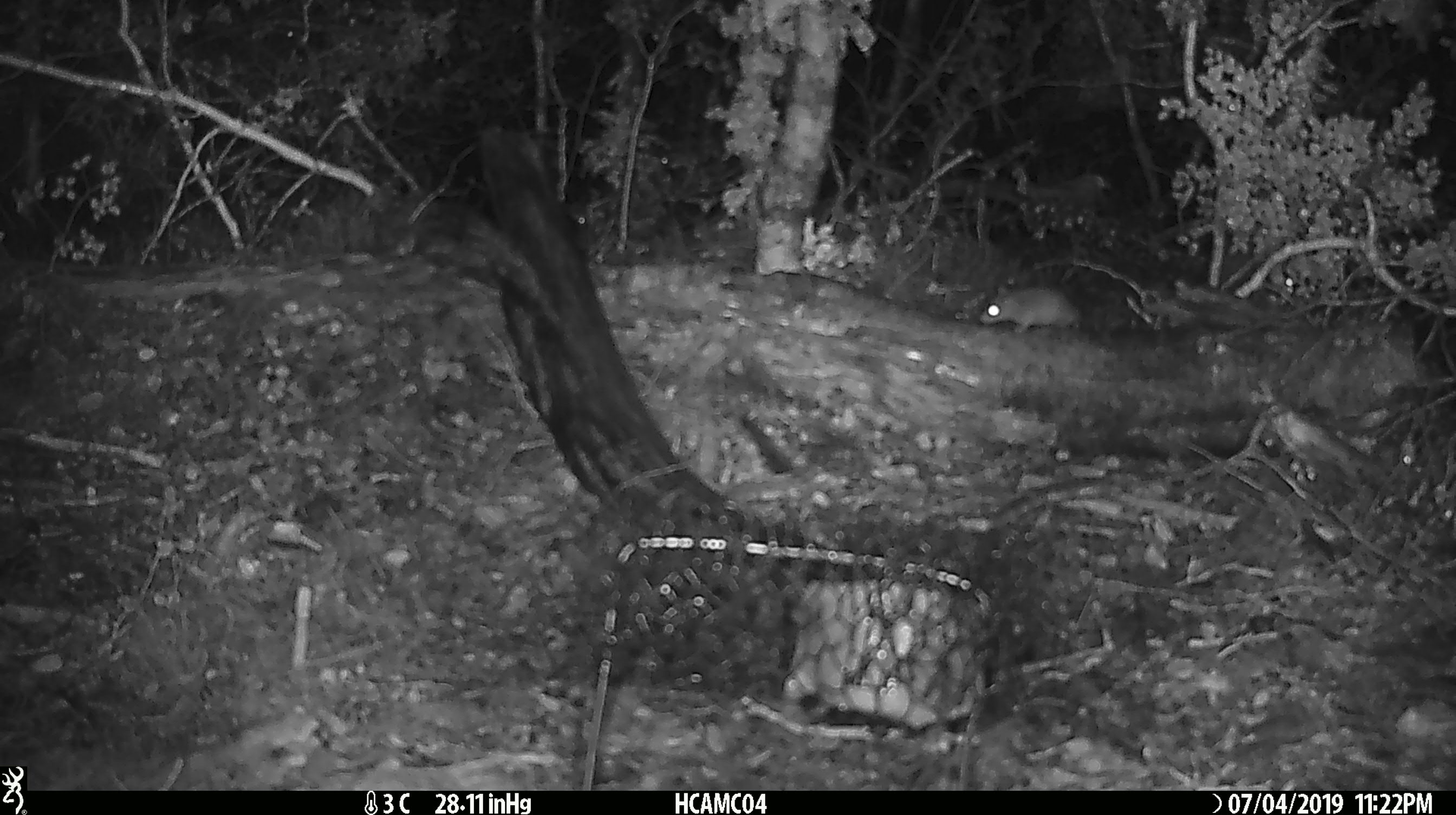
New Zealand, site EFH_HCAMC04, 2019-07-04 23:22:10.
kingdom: Animalia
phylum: Chordata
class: Mammalia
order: Rodentia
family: Muridae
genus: Mus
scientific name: Mus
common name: mouse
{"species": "mouse (Mus)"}